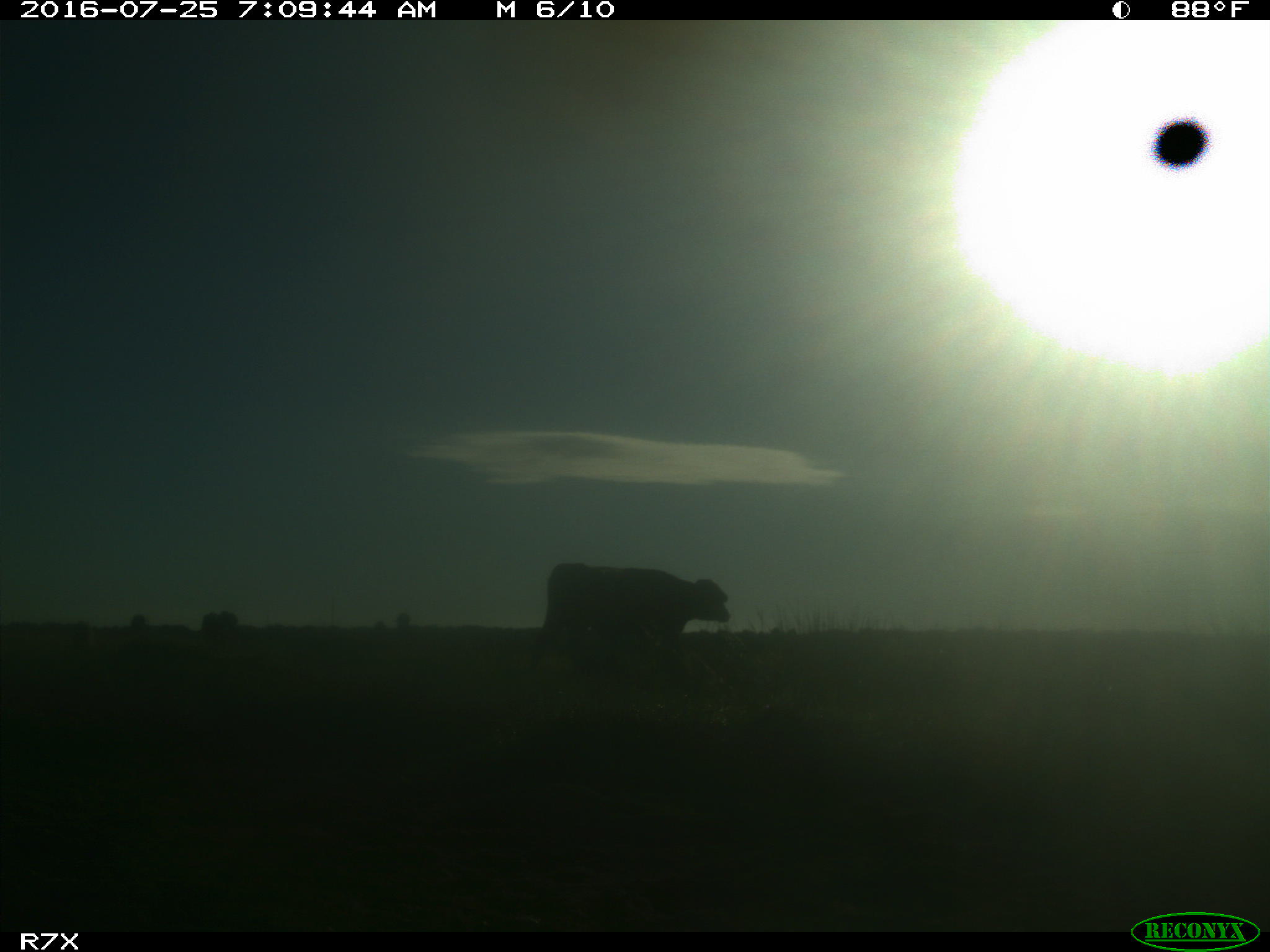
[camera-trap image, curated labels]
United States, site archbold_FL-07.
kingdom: Animalia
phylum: Chordata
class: Mammalia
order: Artiodactyla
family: Bovidae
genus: Bos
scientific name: Bos taurus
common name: domestic cow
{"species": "Bos taurus (domestic cow)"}